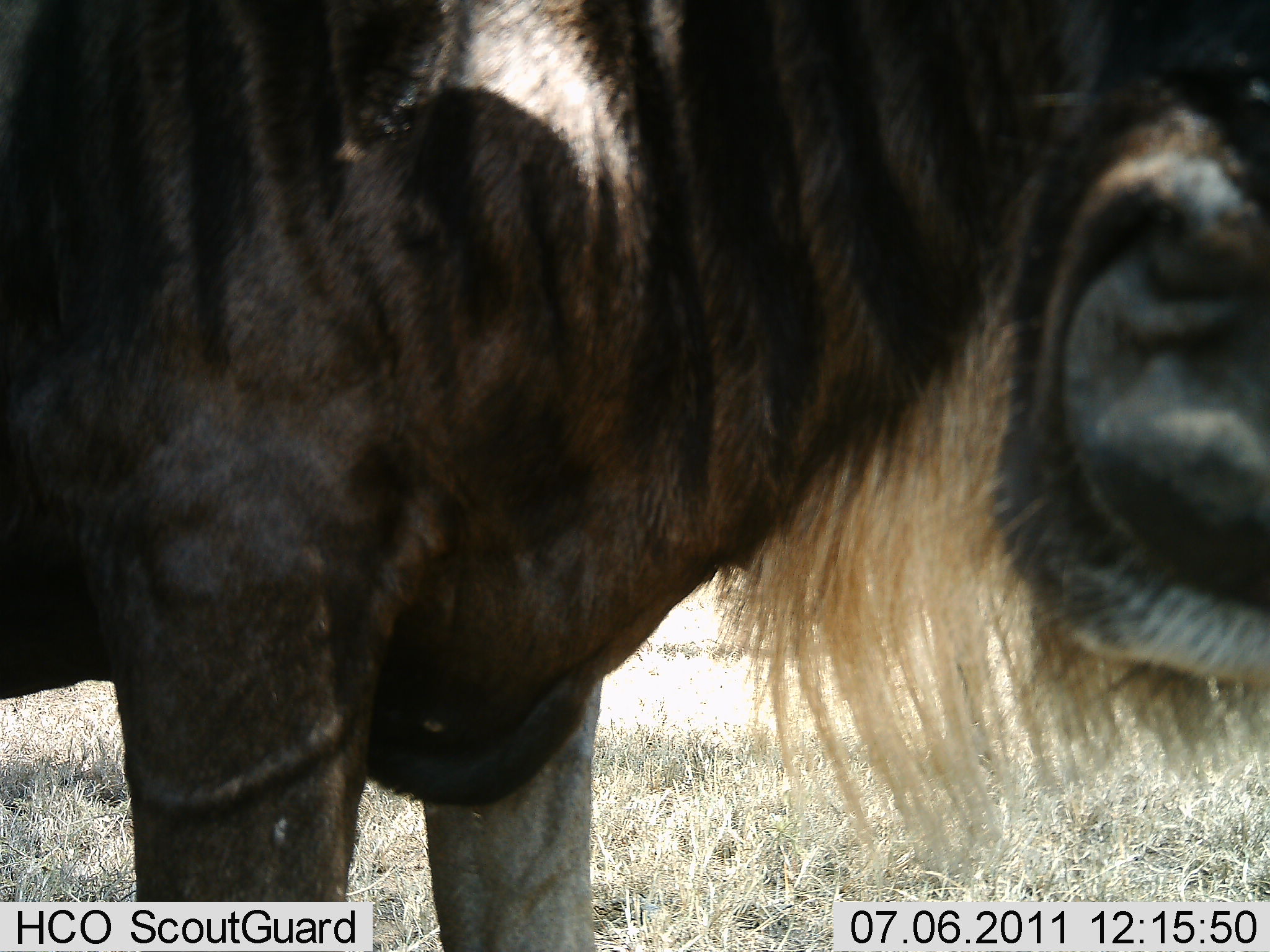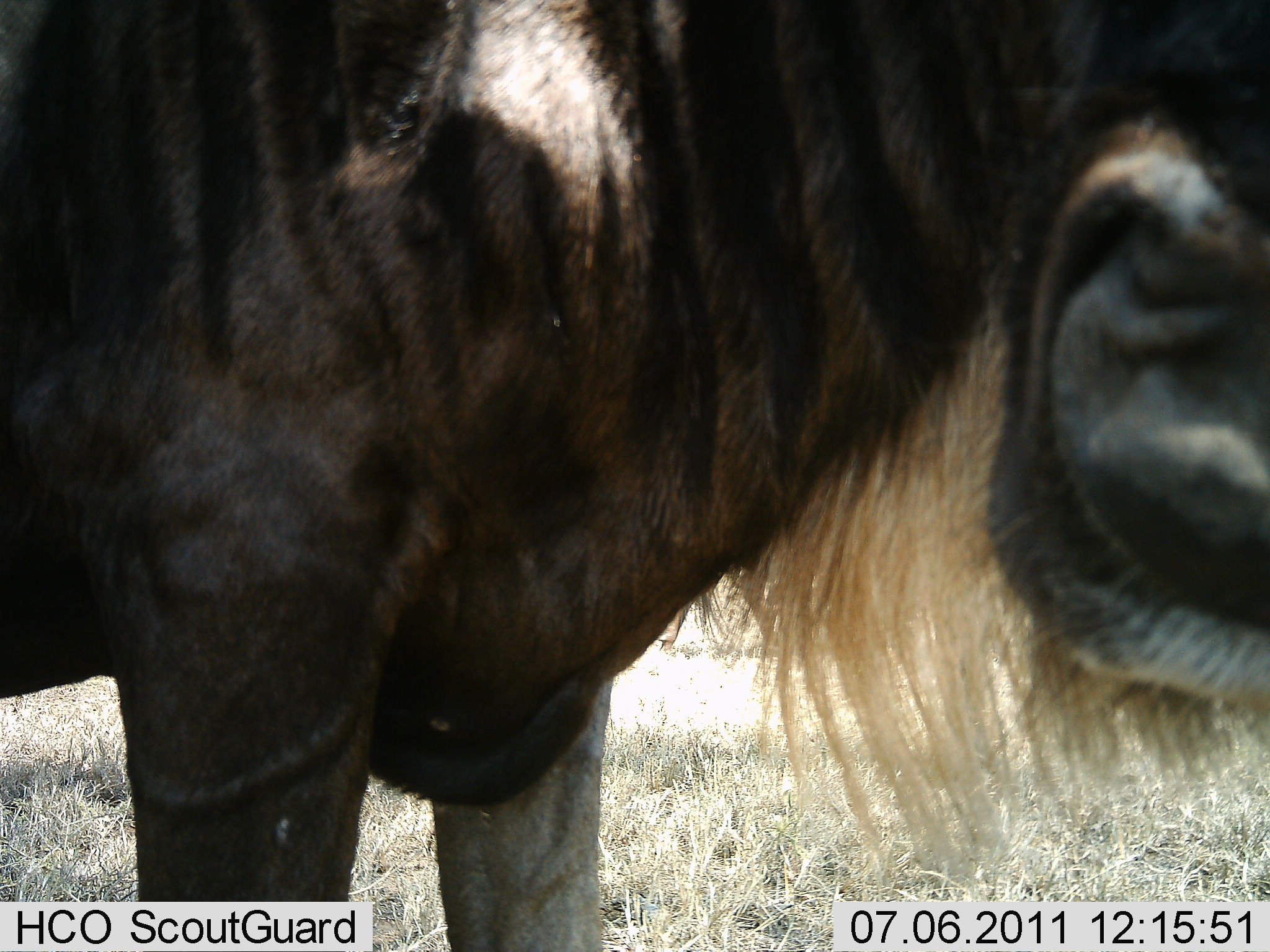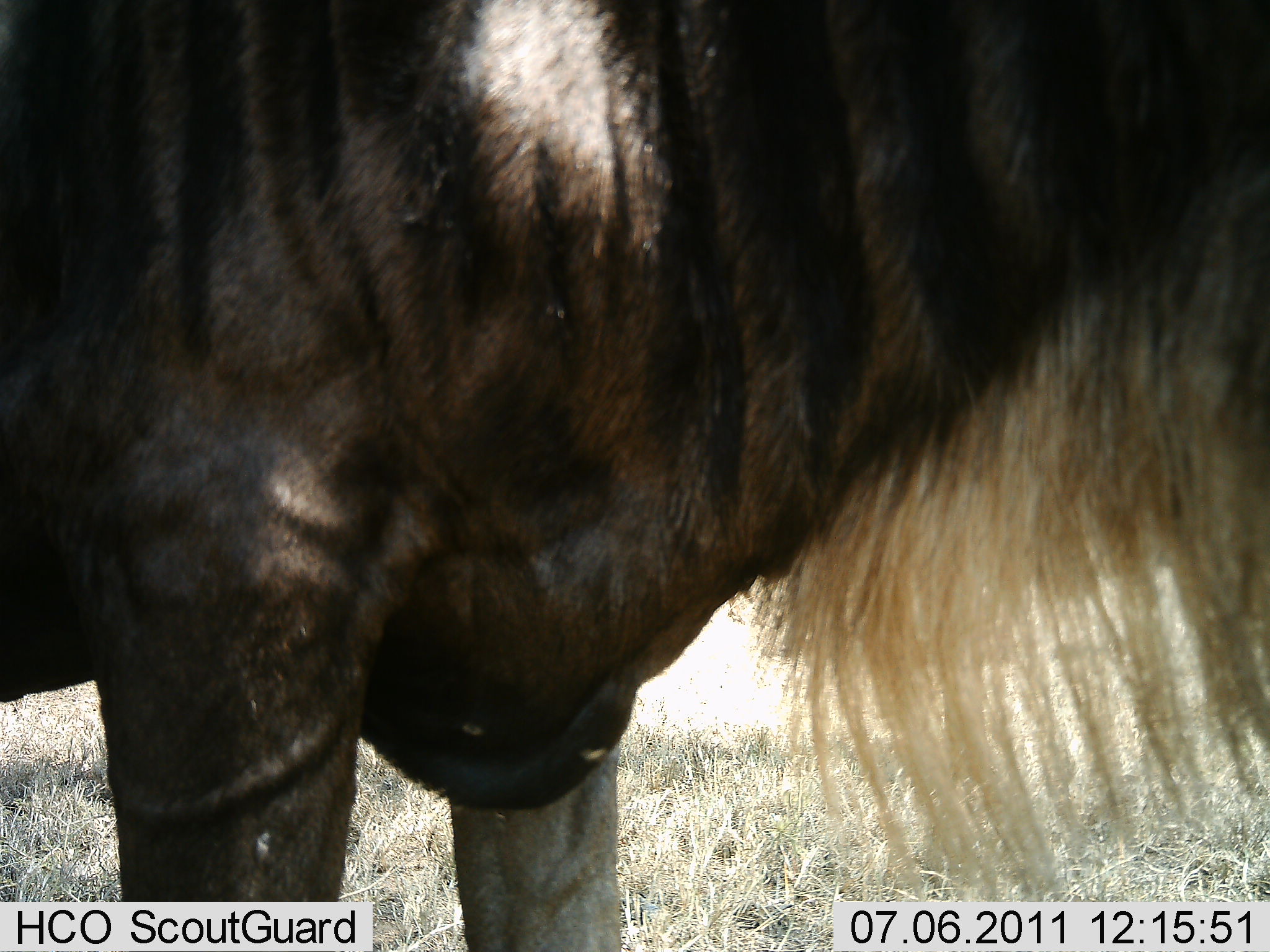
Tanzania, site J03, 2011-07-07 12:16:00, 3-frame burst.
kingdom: Animalia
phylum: Chordata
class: Mammalia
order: Artiodactyla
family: Bovidae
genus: Connochaetes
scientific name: Connochaetes taurinus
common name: blue wildebeest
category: wildebeest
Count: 1.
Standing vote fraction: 90%.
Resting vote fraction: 0%.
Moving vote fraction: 0%.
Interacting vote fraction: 10%.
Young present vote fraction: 0%.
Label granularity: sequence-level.